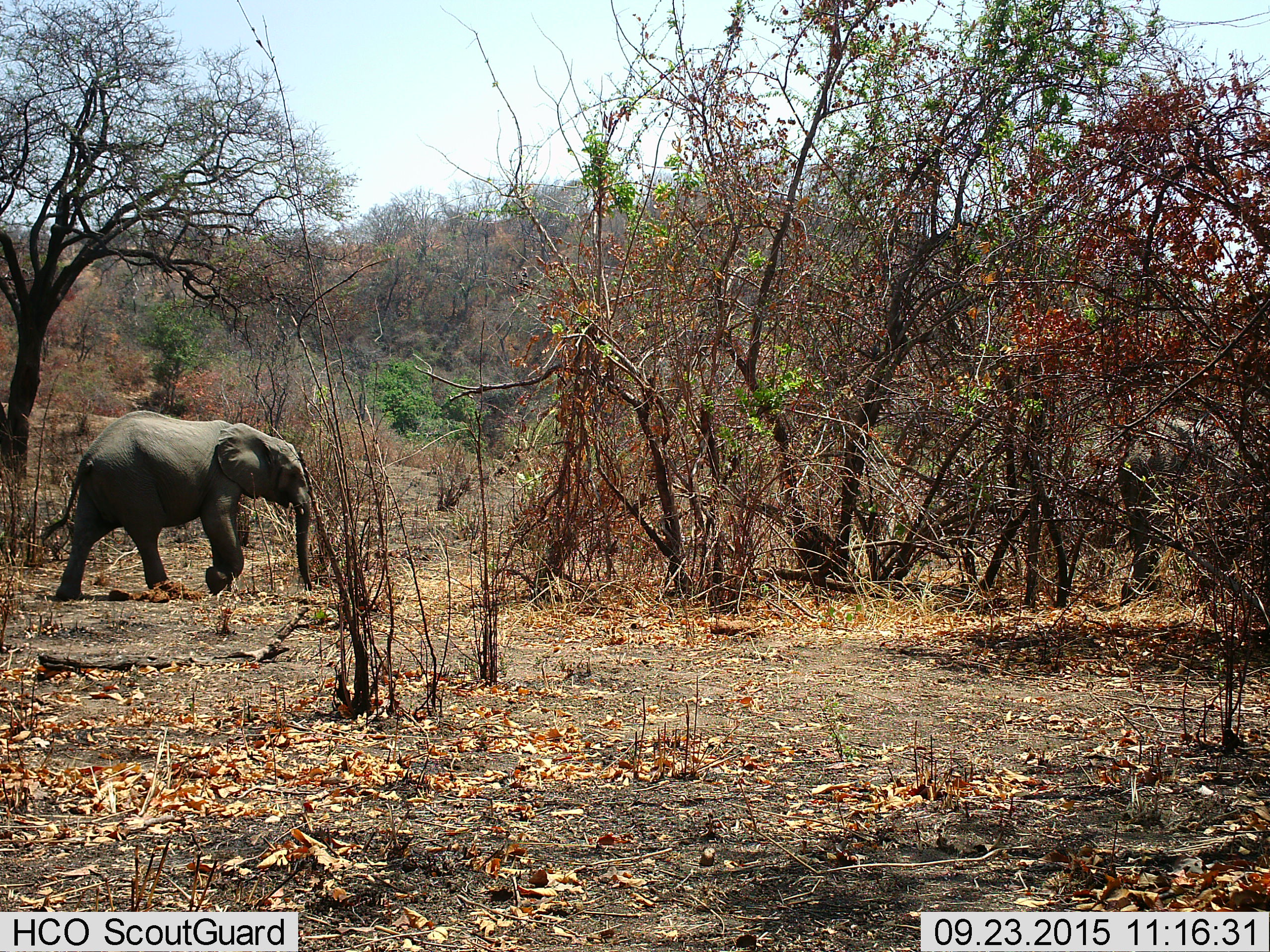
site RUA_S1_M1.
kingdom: Animalia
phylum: Chordata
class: Mammalia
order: Proboscidea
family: Elephantidae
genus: Loxodonta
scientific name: Loxodonta africana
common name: african bush elephant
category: elephant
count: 1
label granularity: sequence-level